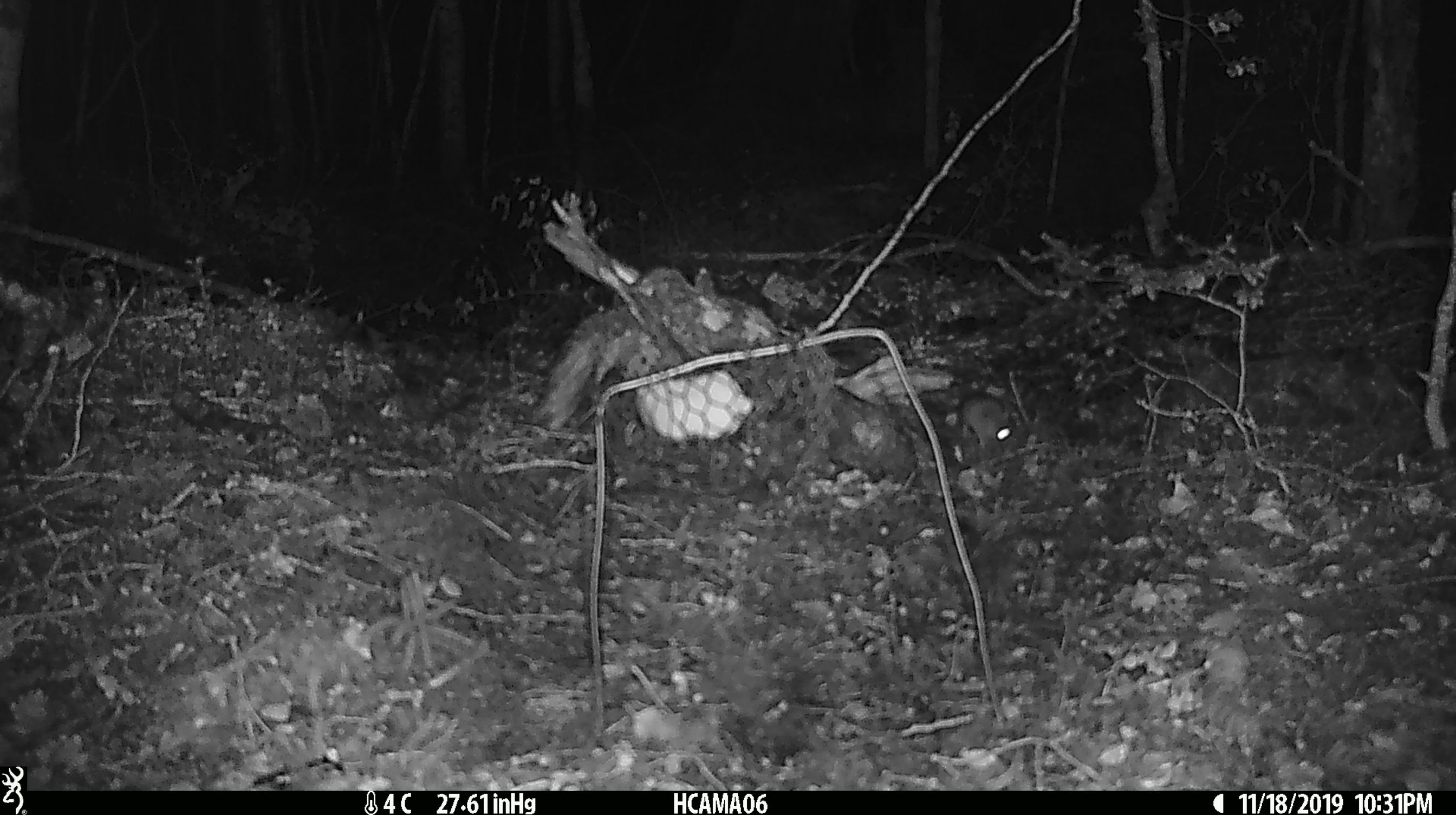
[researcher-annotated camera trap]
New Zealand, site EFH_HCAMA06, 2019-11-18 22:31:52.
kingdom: Animalia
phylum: Chordata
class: Mammalia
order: Rodentia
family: Muridae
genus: Mus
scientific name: Mus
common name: mouse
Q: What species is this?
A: Mouse (Mus).